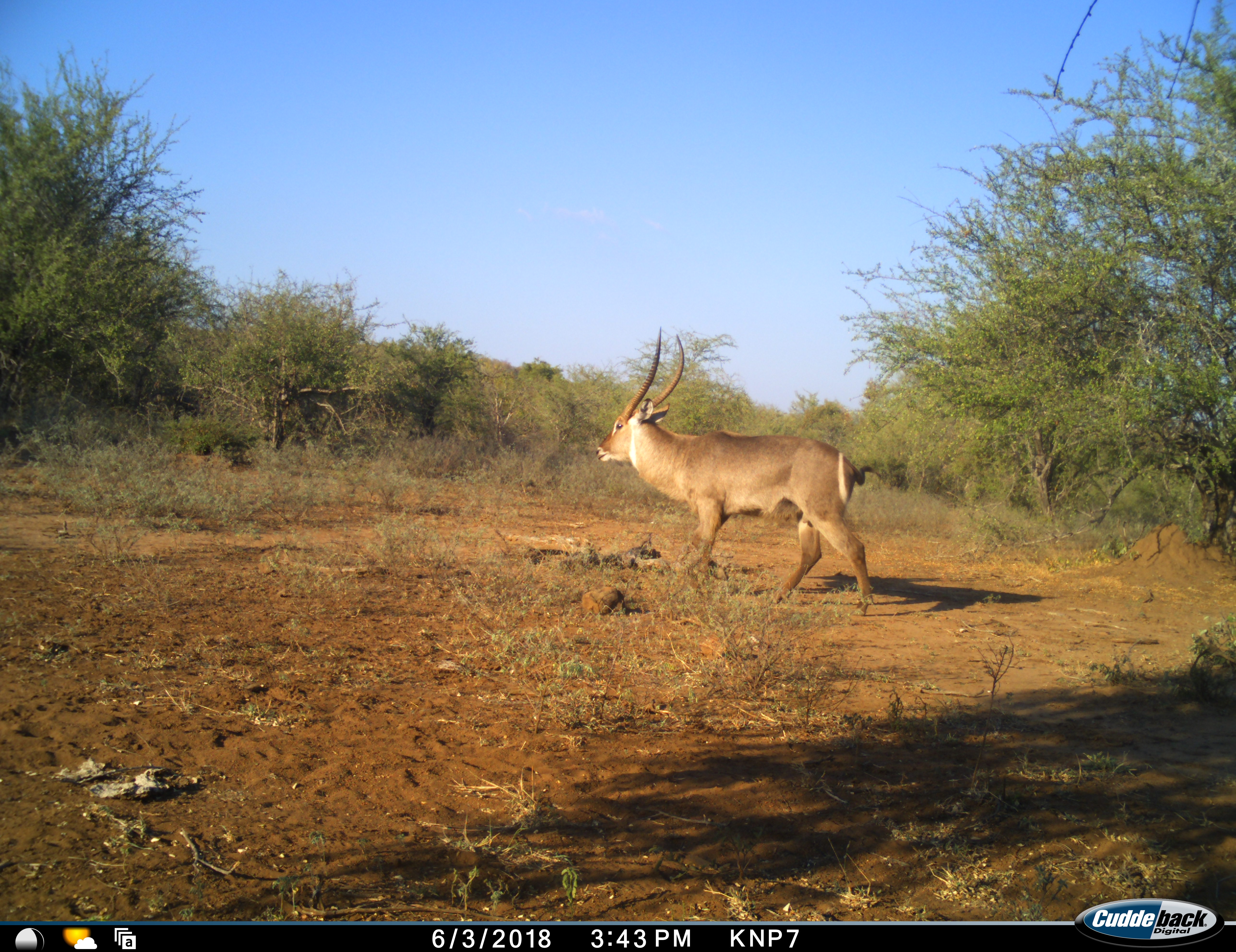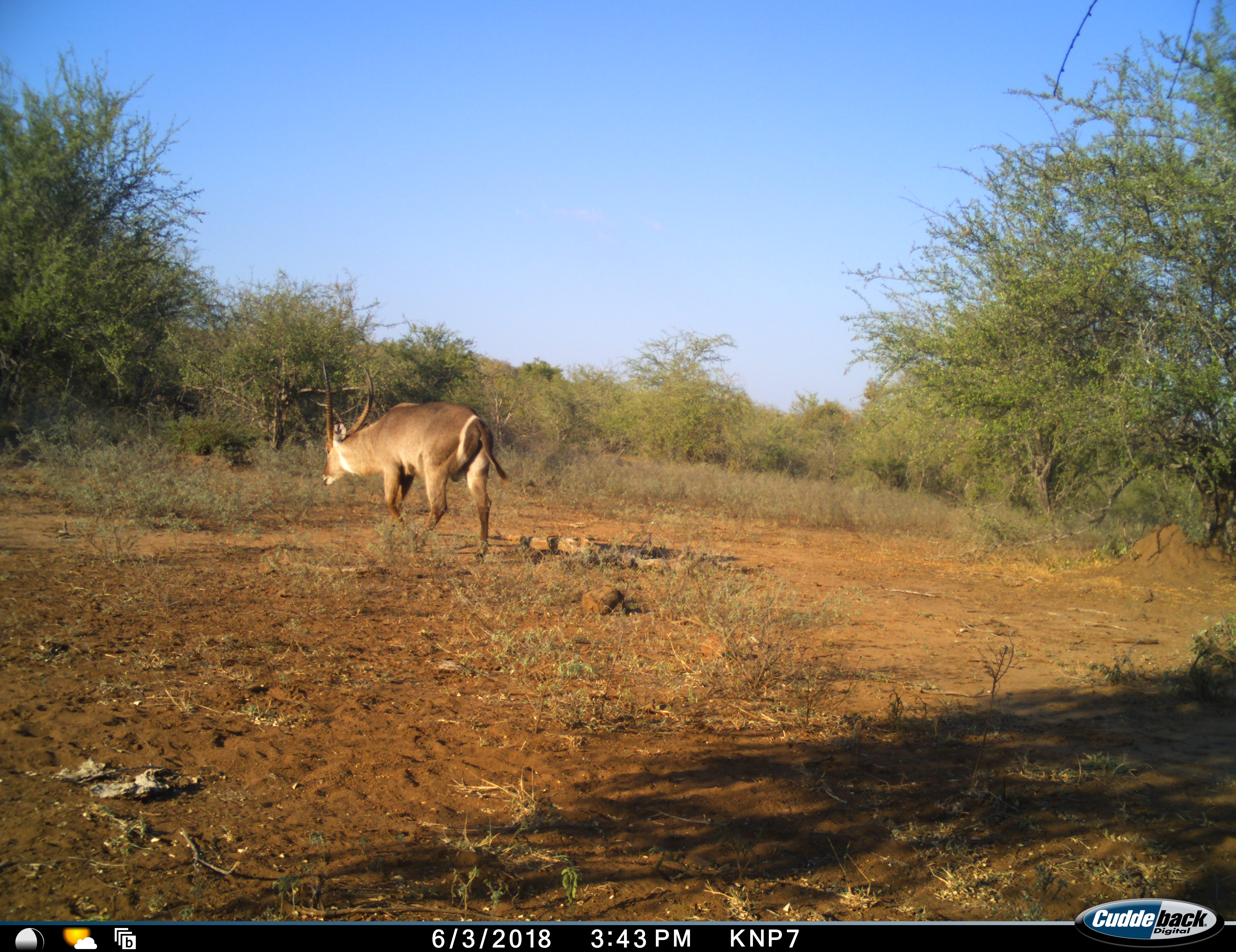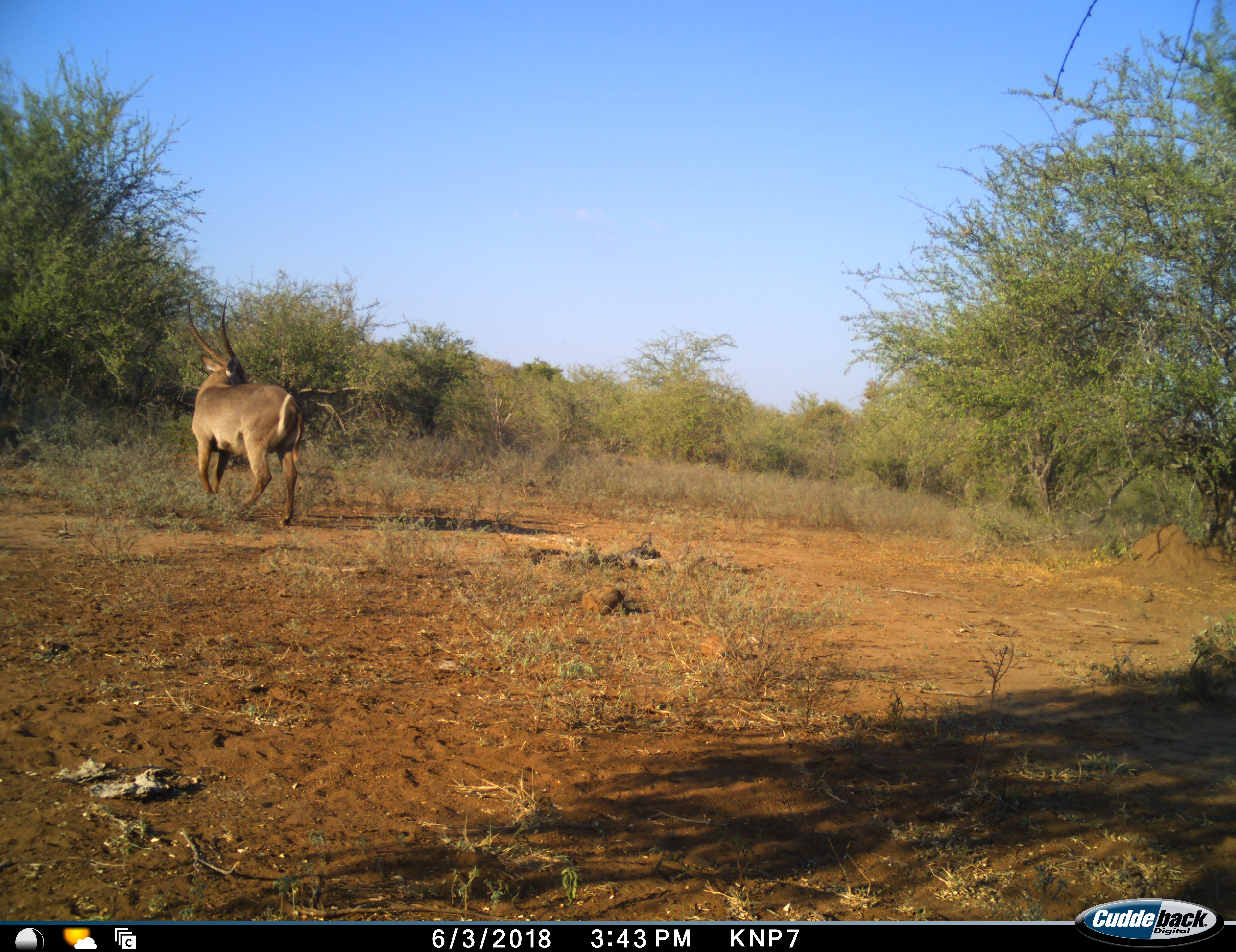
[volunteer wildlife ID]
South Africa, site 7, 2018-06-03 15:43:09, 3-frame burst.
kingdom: Animalia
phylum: Chordata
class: Mammalia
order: Artiodactyla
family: Bovidae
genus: Kobus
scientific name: Kobus ellipsiprymnus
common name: waterbuck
Waterbuck (Kobus ellipsiprymnus), count 1. Behavior (volunteer vote fractions): standing 0%, resting 0%, moving 100%, interacting 0%. Young present (vote fraction): 0%. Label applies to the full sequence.